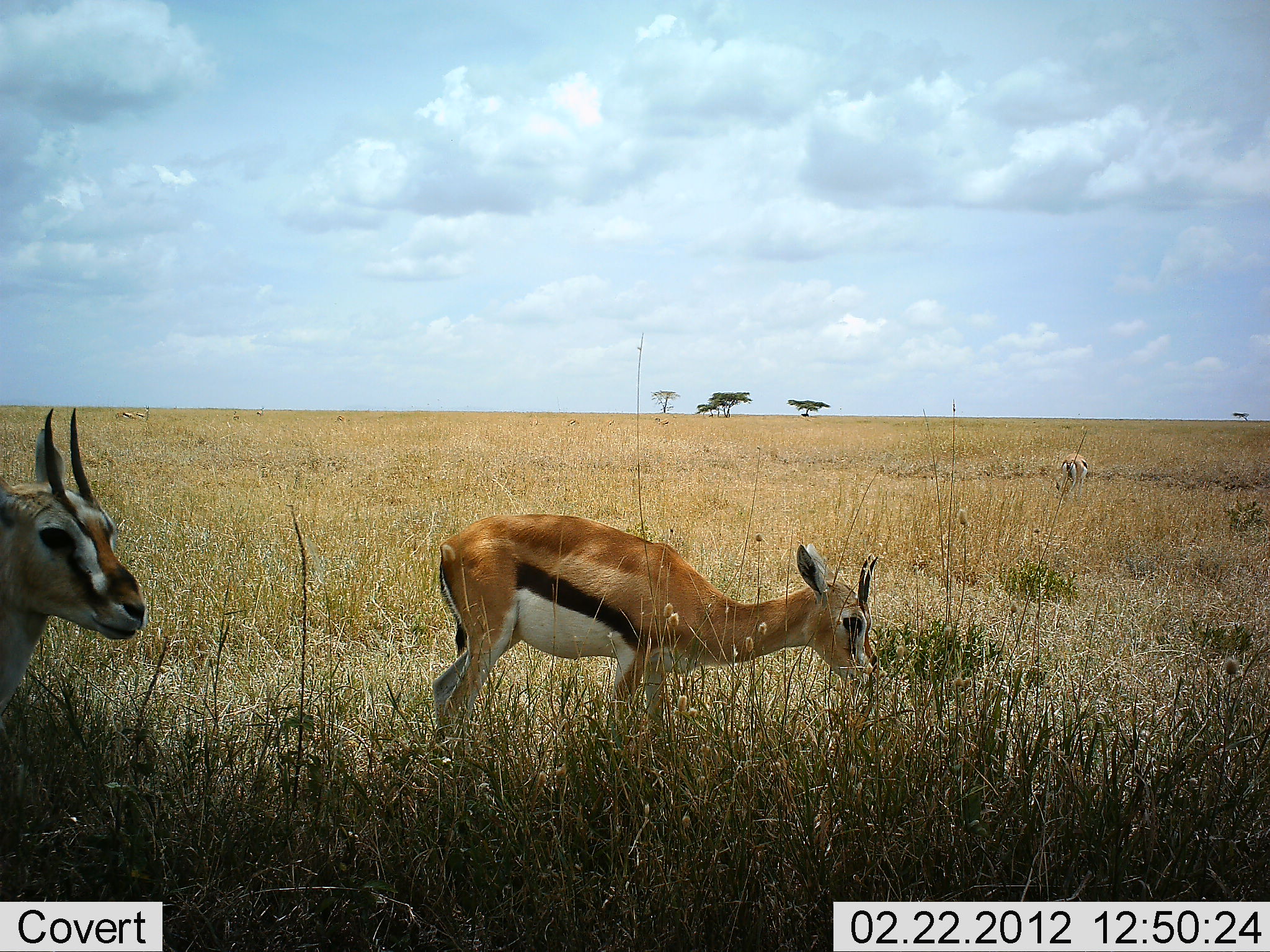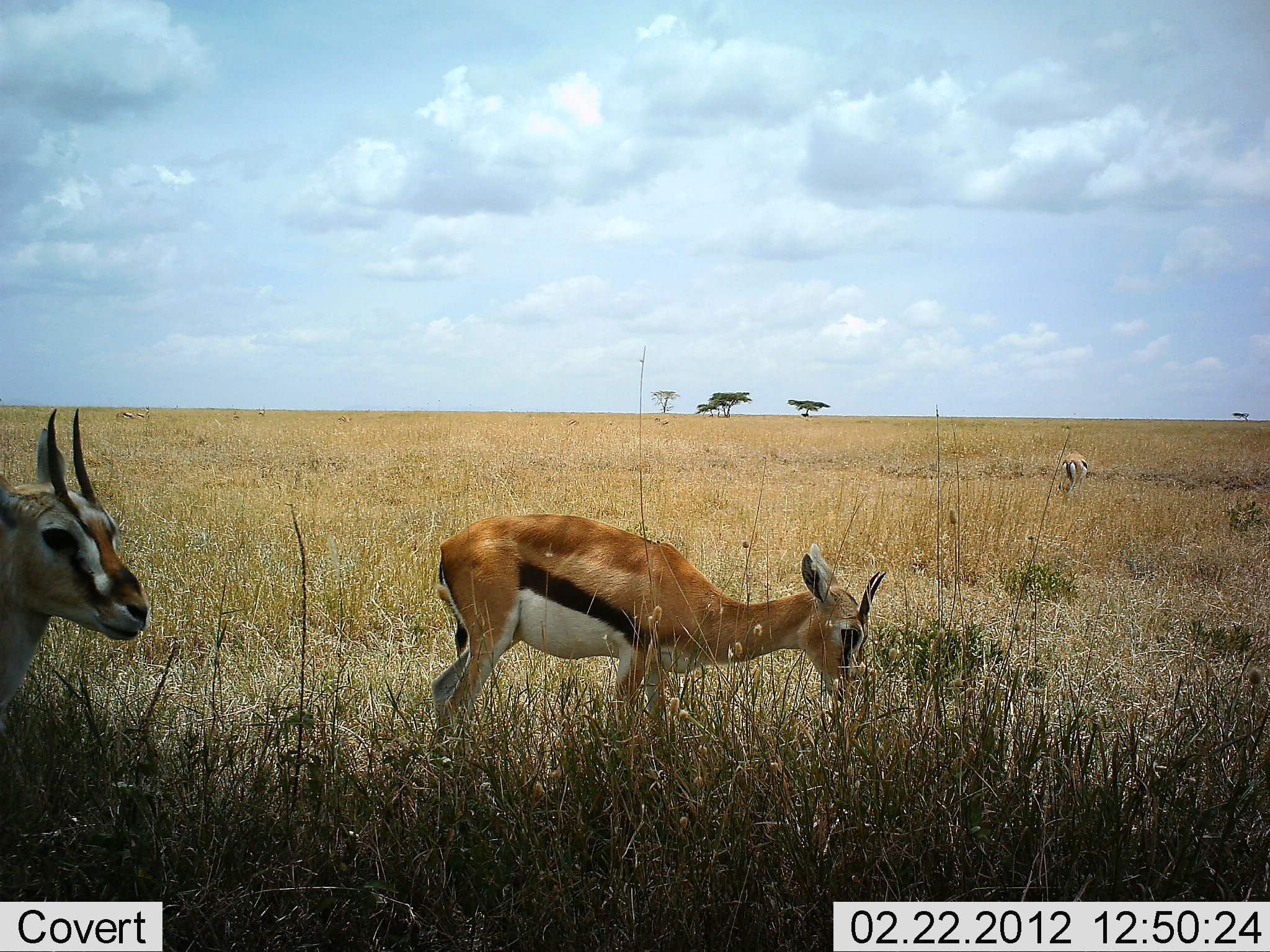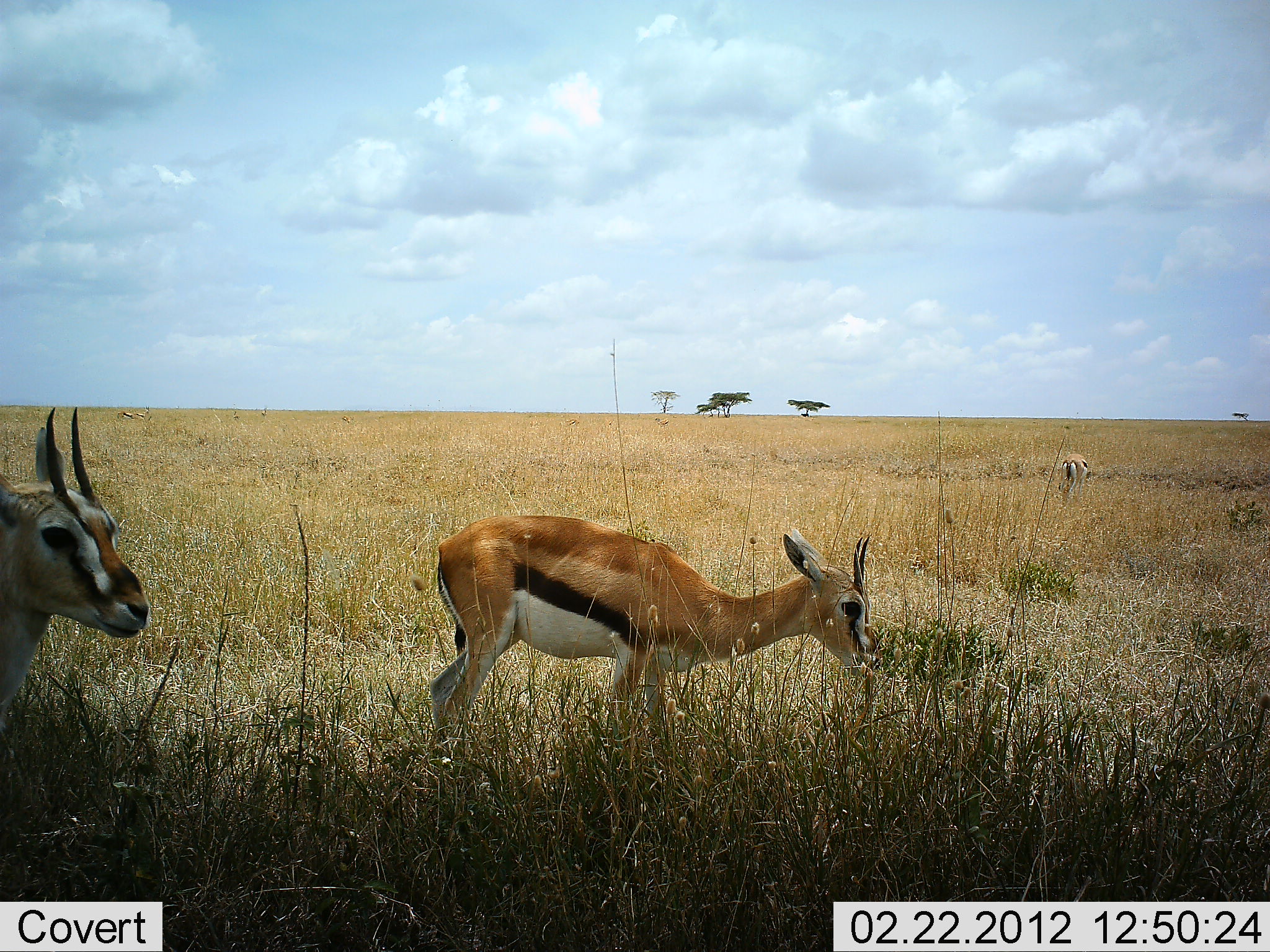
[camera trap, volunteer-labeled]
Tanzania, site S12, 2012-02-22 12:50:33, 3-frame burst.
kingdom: Animalia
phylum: Chordata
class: Mammalia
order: Artiodactyla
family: Bovidae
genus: Eudorcas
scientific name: Eudorcas thomsonii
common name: thomson's gazelle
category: gazellethomsons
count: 3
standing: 69%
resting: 0%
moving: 0%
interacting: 0%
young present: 6%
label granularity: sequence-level